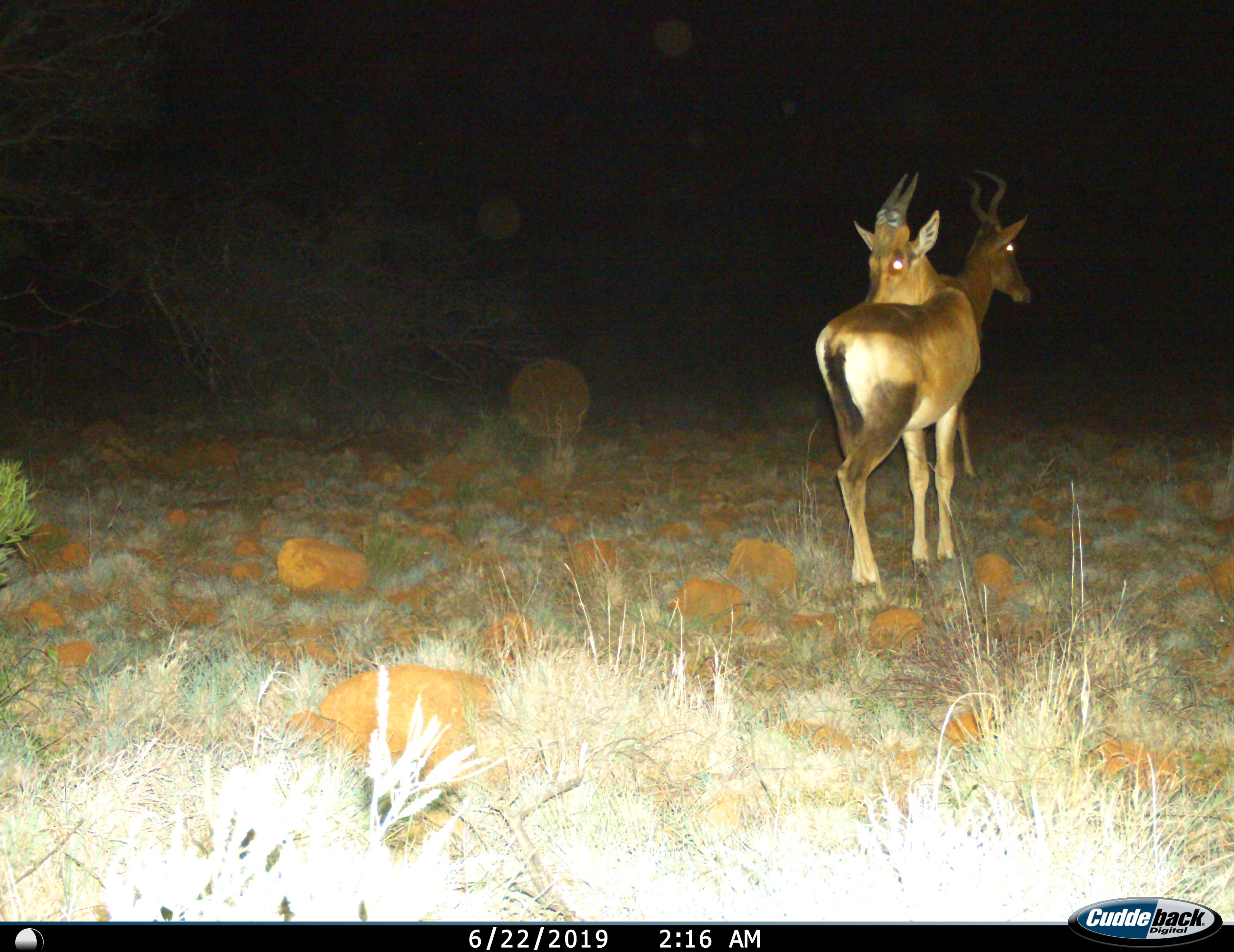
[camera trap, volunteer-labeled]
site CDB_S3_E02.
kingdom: Animalia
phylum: Chordata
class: Mammalia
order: Artiodactyla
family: Bovidae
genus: Alcelaphus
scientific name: Alcelaphus buselaphus caama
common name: red hartebeest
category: hartebeestred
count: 2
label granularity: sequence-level